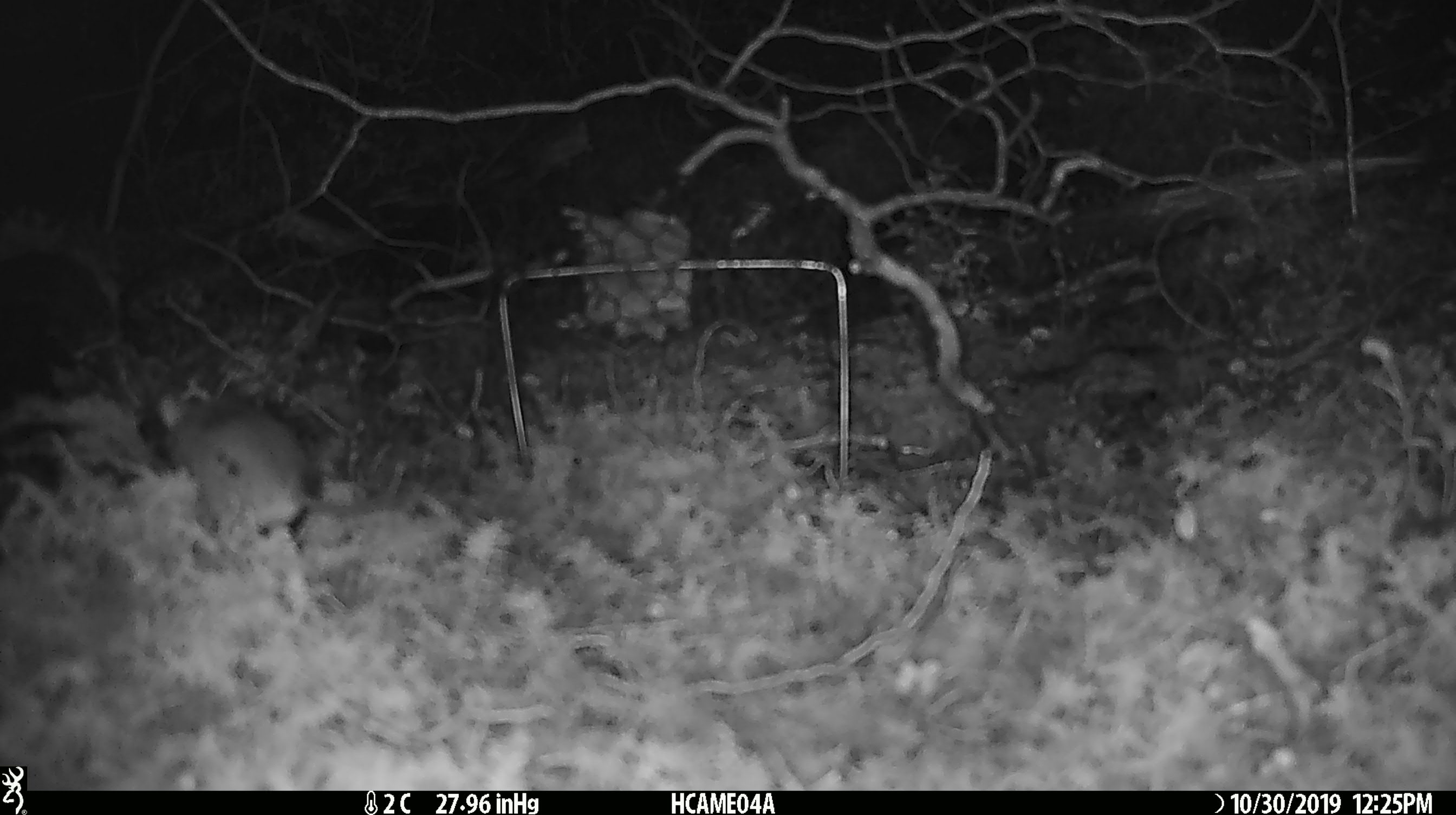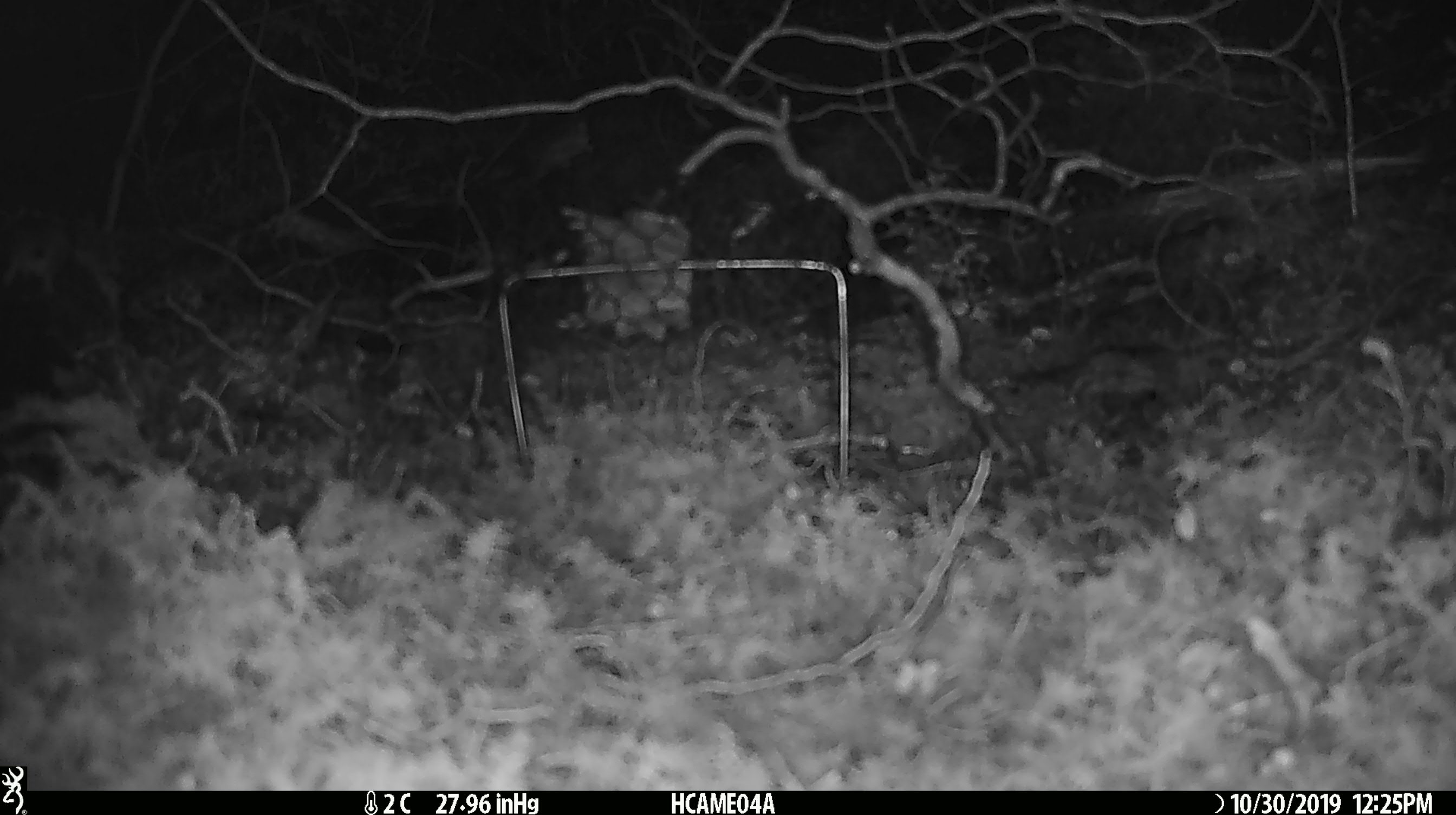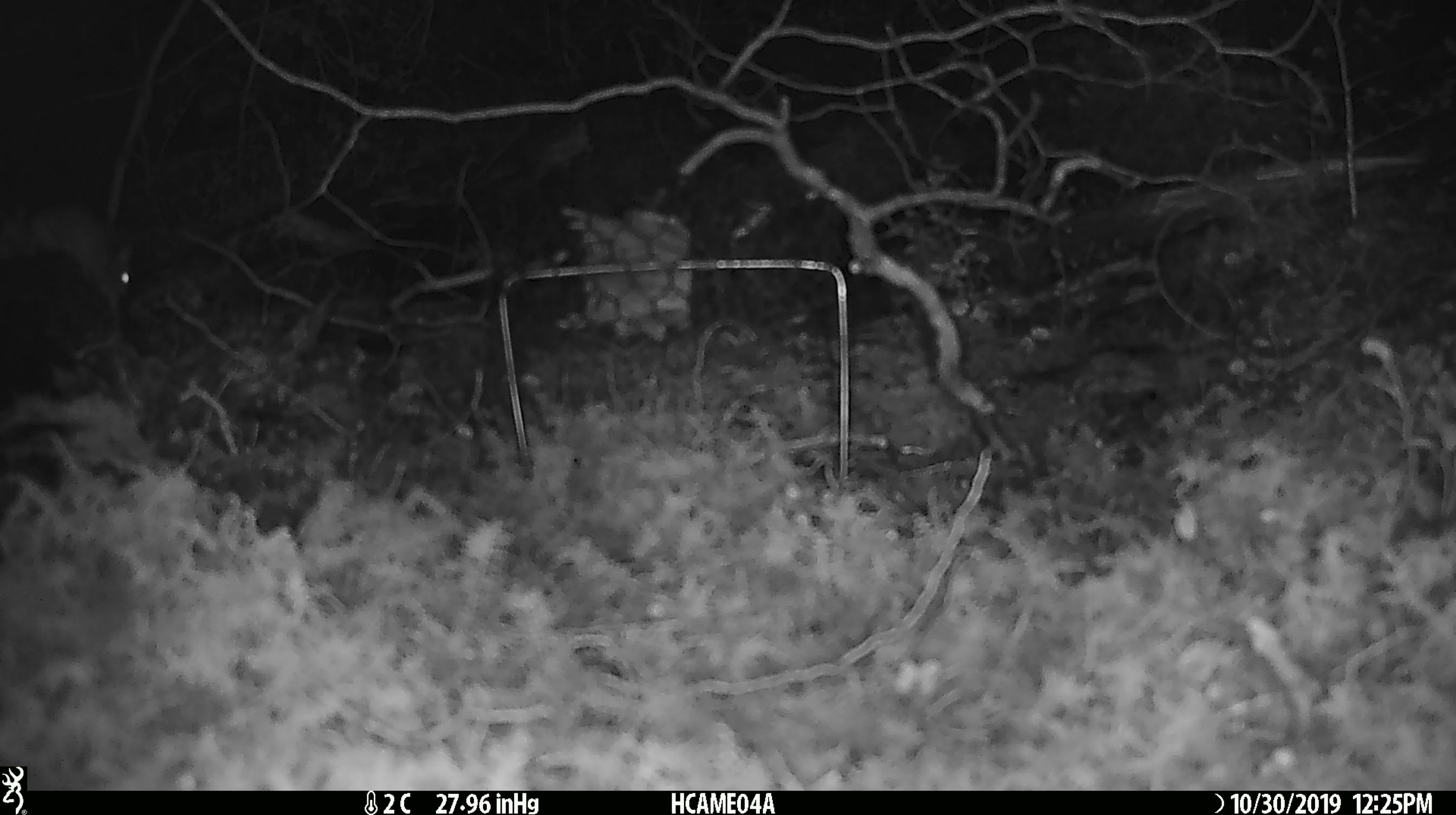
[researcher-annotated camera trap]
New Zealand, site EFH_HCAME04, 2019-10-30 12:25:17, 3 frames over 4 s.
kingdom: Animalia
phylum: Chordata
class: Mammalia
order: Rodentia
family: Muridae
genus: Mus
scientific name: Mus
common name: mouse